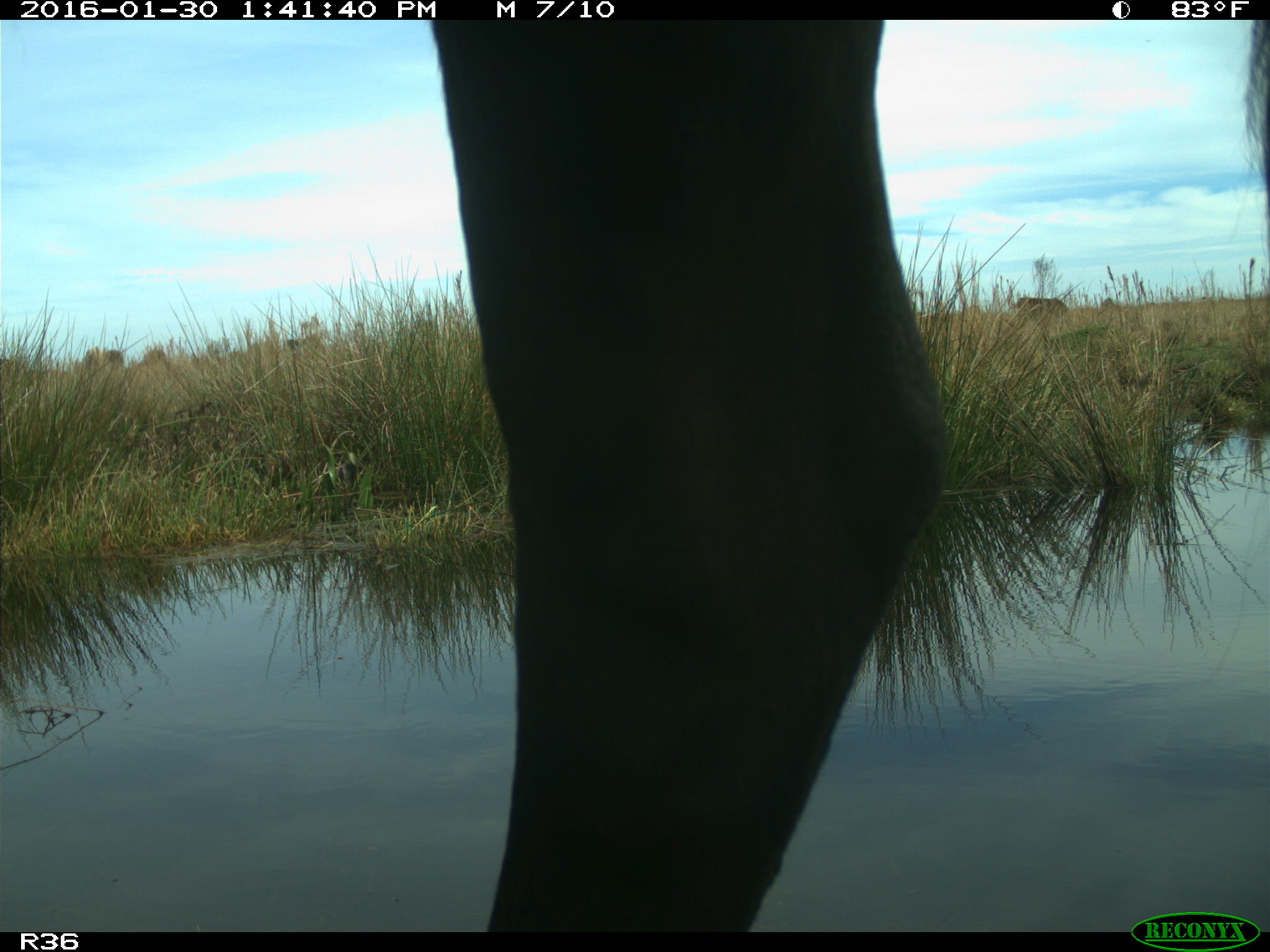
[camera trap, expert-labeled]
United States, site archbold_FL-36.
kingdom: Animalia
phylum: Chordata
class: Mammalia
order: Artiodactyla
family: Bovidae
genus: Bos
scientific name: Bos taurus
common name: domestic cow